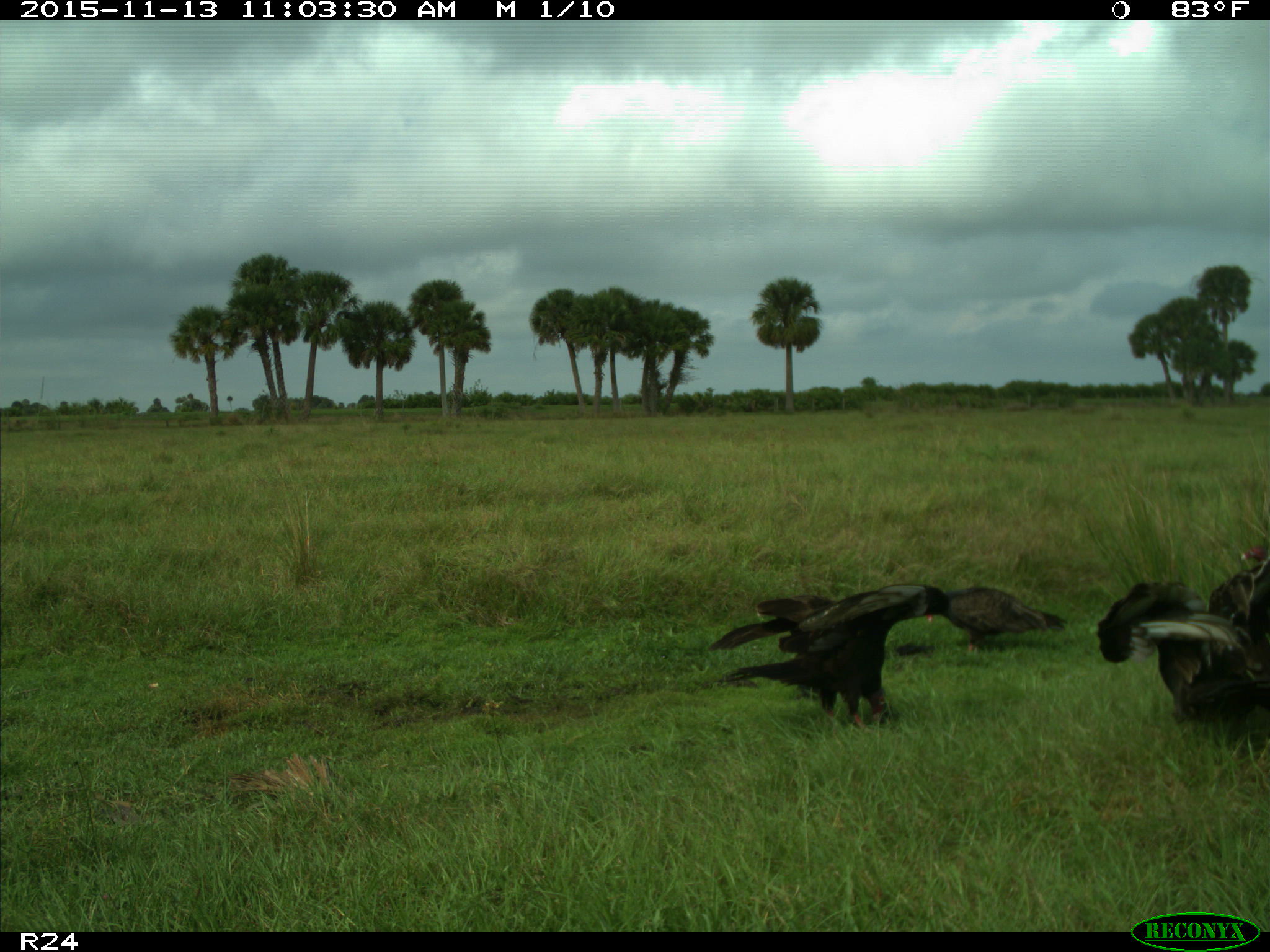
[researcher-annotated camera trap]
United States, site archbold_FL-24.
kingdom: Animalia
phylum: Chordata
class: Aves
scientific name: Aves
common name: birds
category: unidentified bird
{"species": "unidentified bird (birds) (Aves)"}